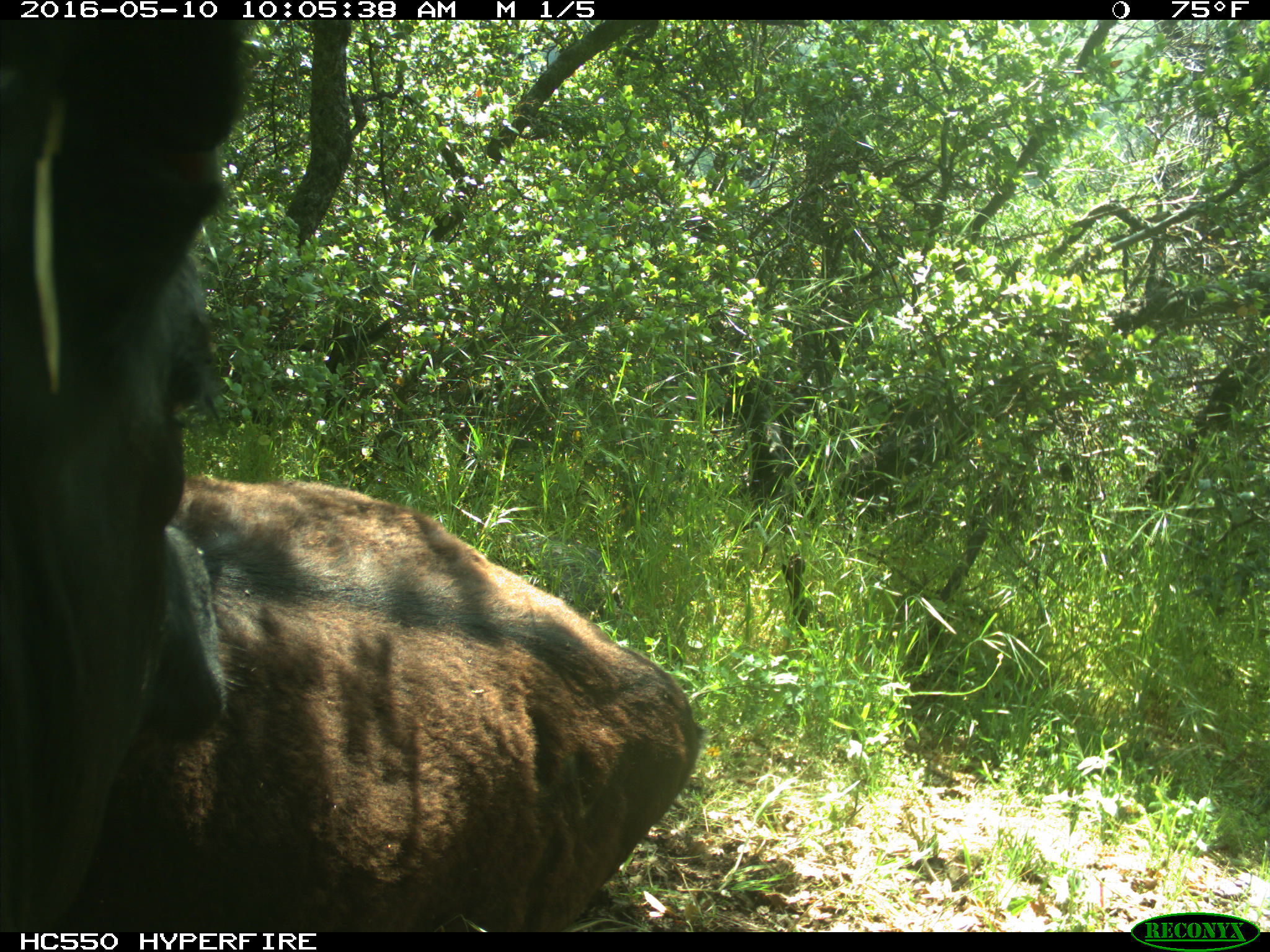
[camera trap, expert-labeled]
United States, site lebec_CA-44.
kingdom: Animalia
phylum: Chordata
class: Mammalia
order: Artiodactyla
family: Bovidae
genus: Bos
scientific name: Bos taurus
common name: domestic cow